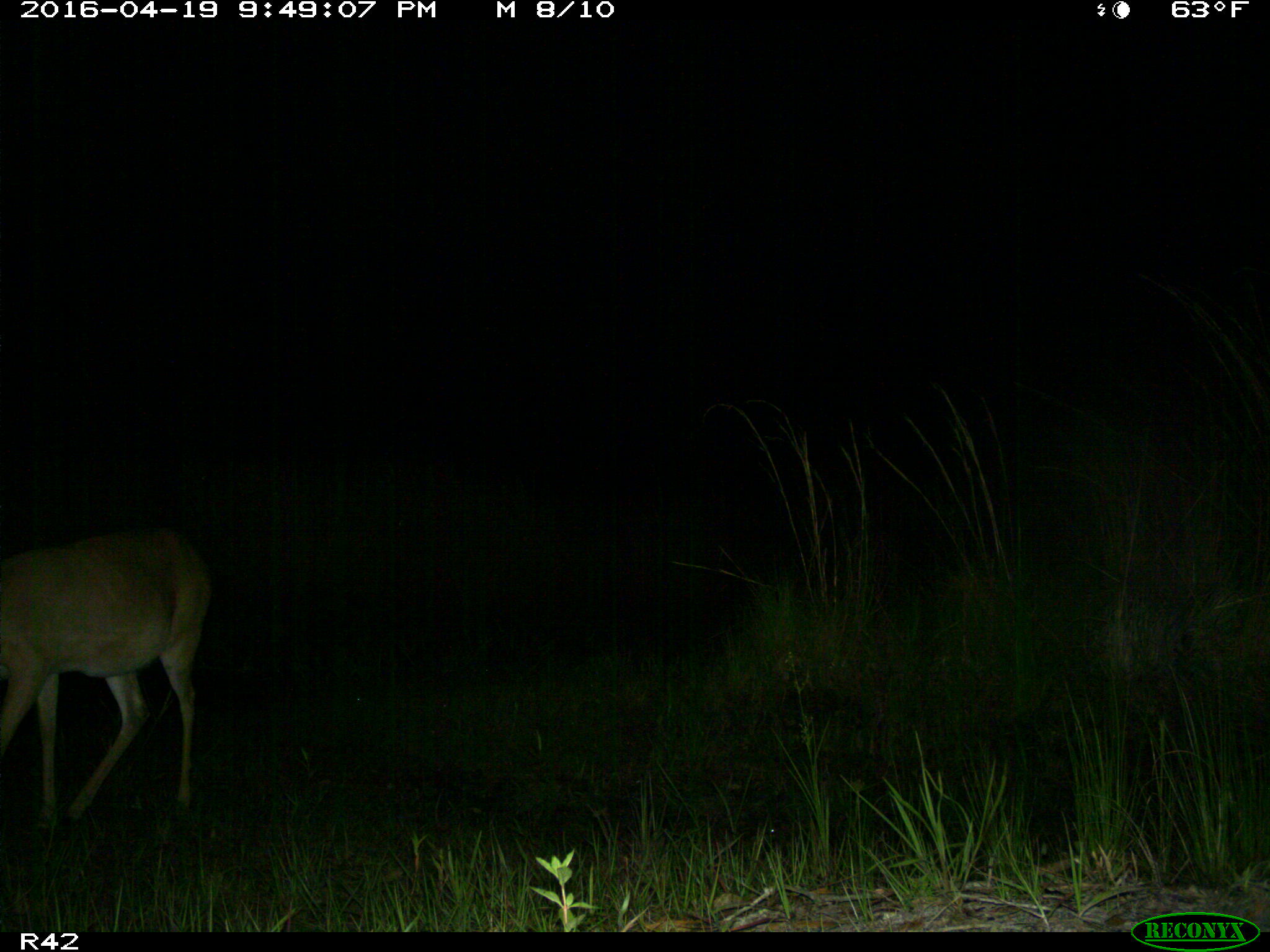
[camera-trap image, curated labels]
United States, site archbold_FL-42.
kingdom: Animalia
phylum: Chordata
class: Mammalia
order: Artiodactyla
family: Cervidae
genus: Odocoileus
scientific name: Odocoileus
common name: deer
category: unidentified deer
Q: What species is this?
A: Unidentified deer (deer) (Odocoileus).